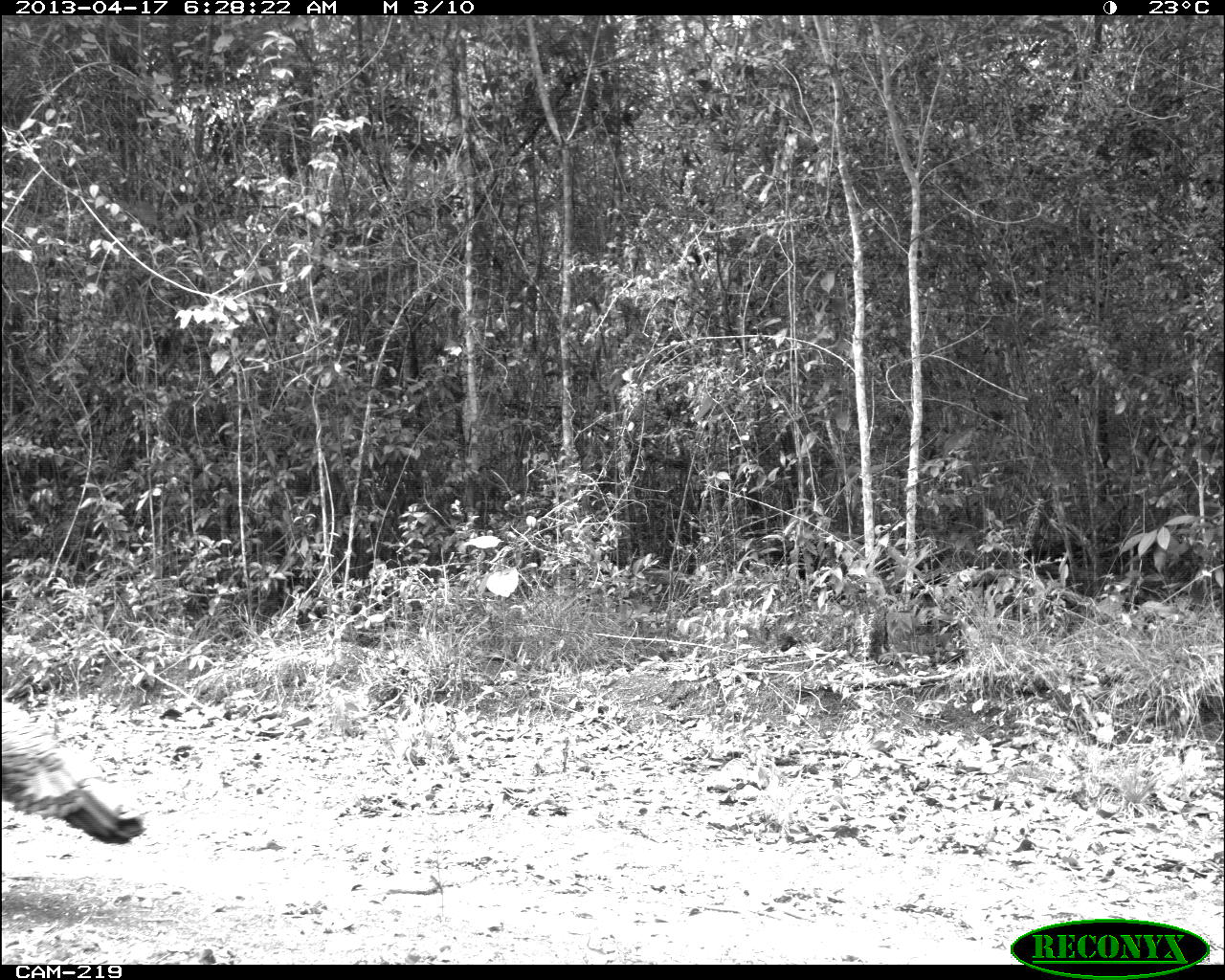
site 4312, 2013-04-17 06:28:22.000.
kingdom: Animalia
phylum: Chordata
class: Aves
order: Galliformes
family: Phasianidae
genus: Meleagris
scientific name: Meleagris ocellata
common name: ocellated turkey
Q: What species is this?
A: Meleagris ocellata (ocellated turkey).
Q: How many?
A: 1.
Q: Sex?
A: Male.